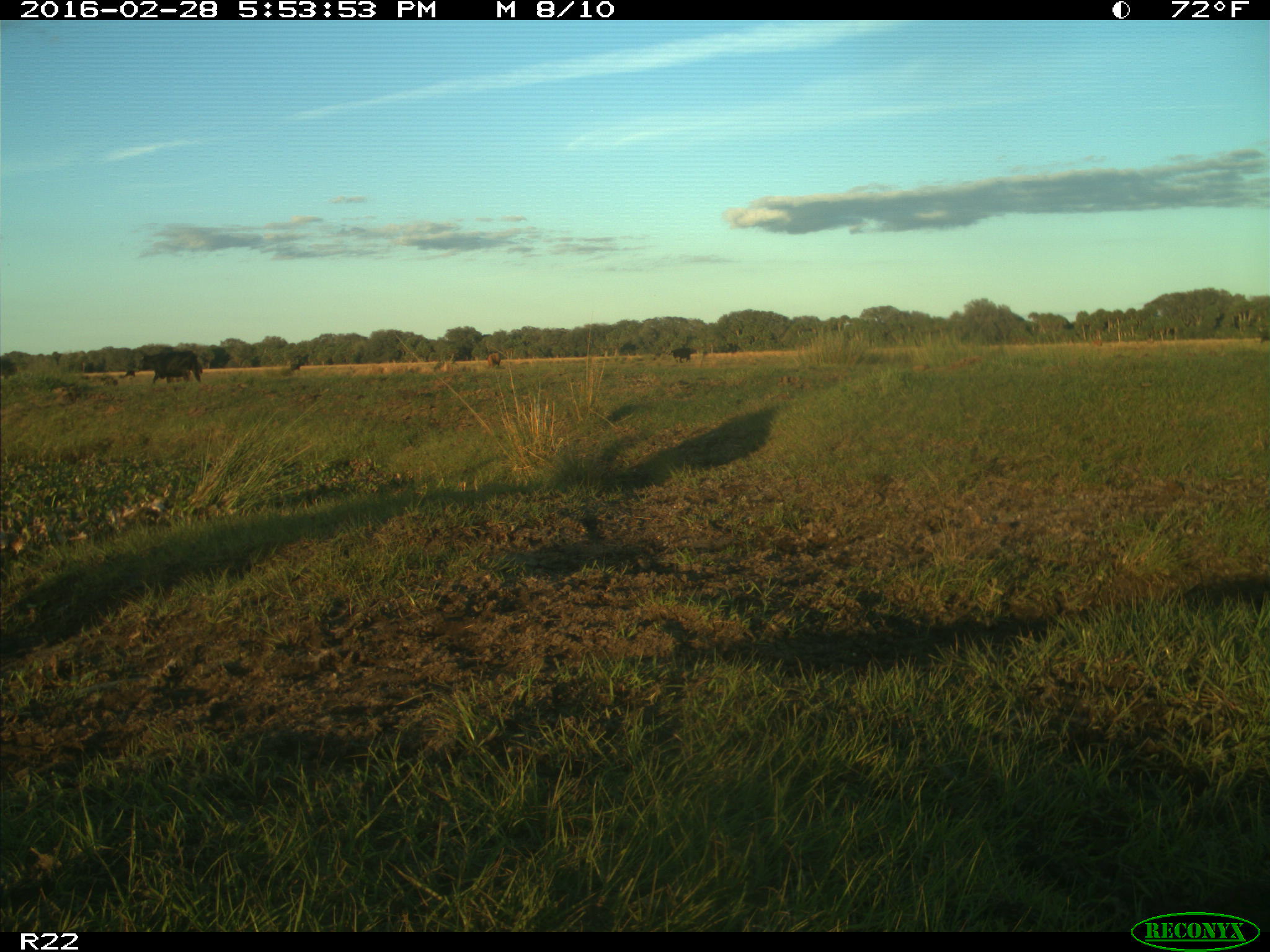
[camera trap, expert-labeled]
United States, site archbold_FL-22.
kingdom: Animalia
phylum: Chordata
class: Mammalia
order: Artiodactyla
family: Bovidae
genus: Bos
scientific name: Bos taurus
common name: domestic cow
Bos taurus (domestic cow).